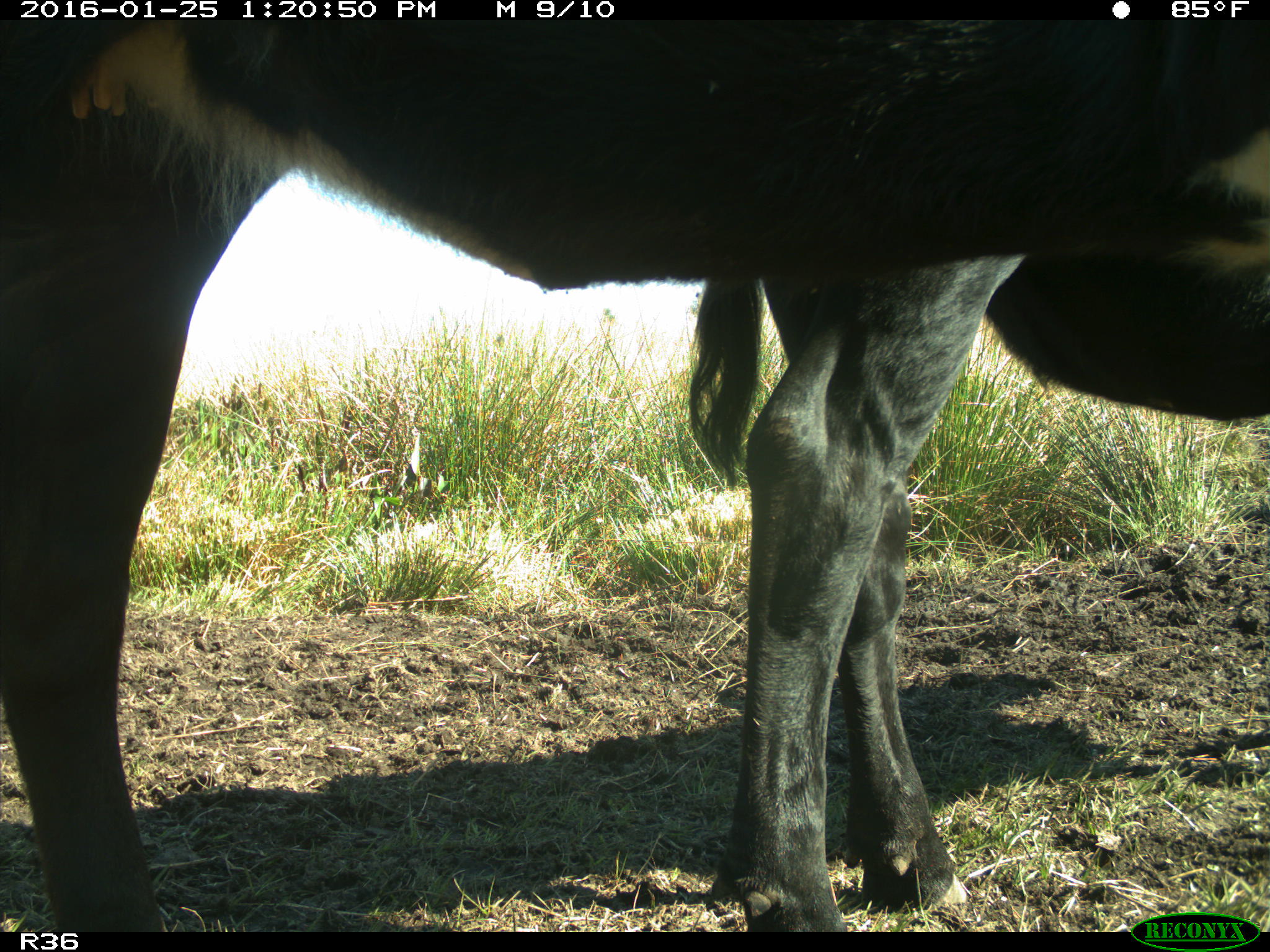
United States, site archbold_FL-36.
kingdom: Animalia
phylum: Chordata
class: Mammalia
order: Artiodactyla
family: Bovidae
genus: Bos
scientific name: Bos taurus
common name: domestic cow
Bos taurus (domestic cow).